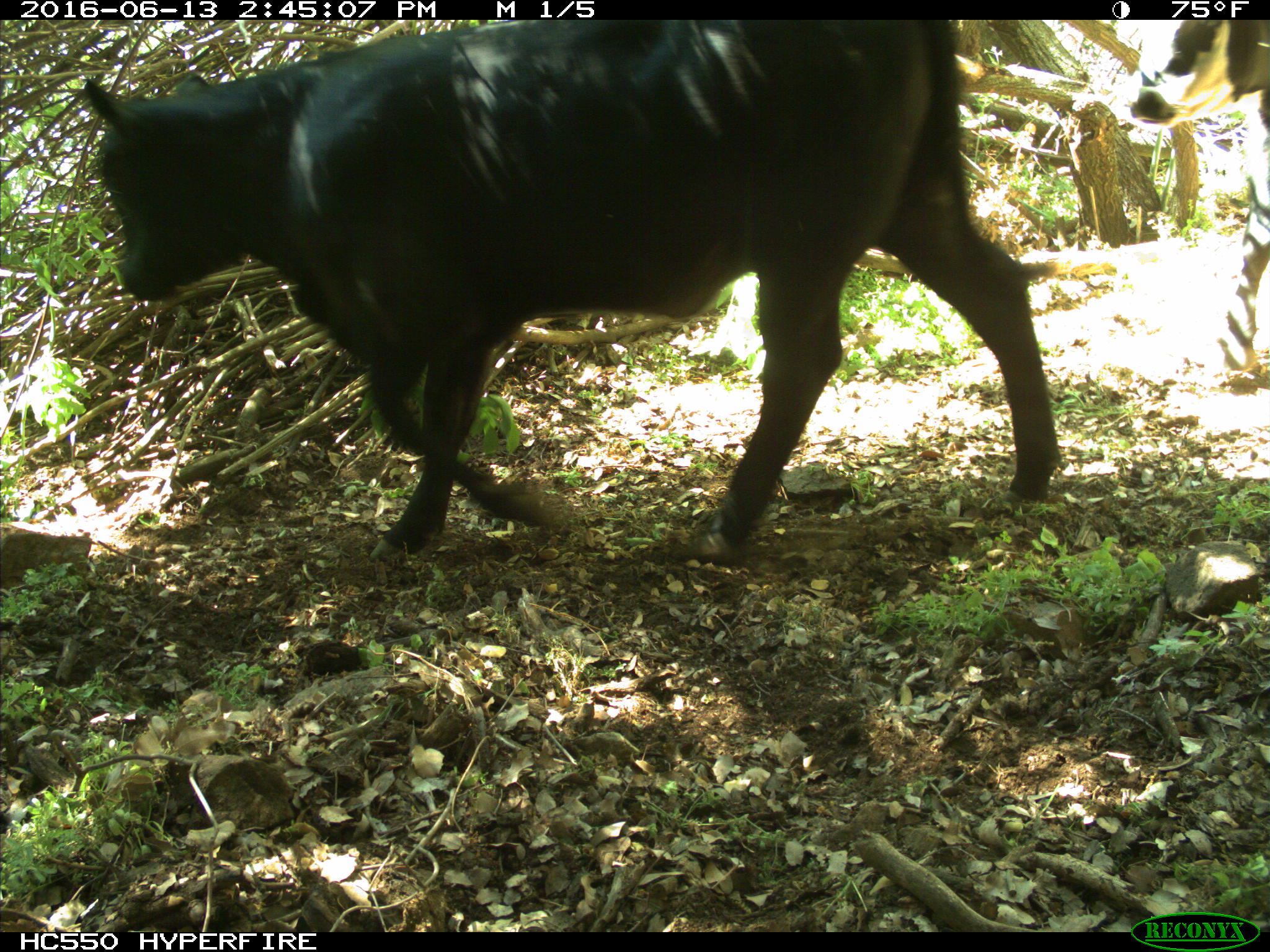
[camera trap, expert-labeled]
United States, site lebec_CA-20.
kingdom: Animalia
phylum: Chordata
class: Mammalia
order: Artiodactyla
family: Bovidae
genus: Bos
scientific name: Bos taurus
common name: domestic cow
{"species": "Bos taurus (domestic cow)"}